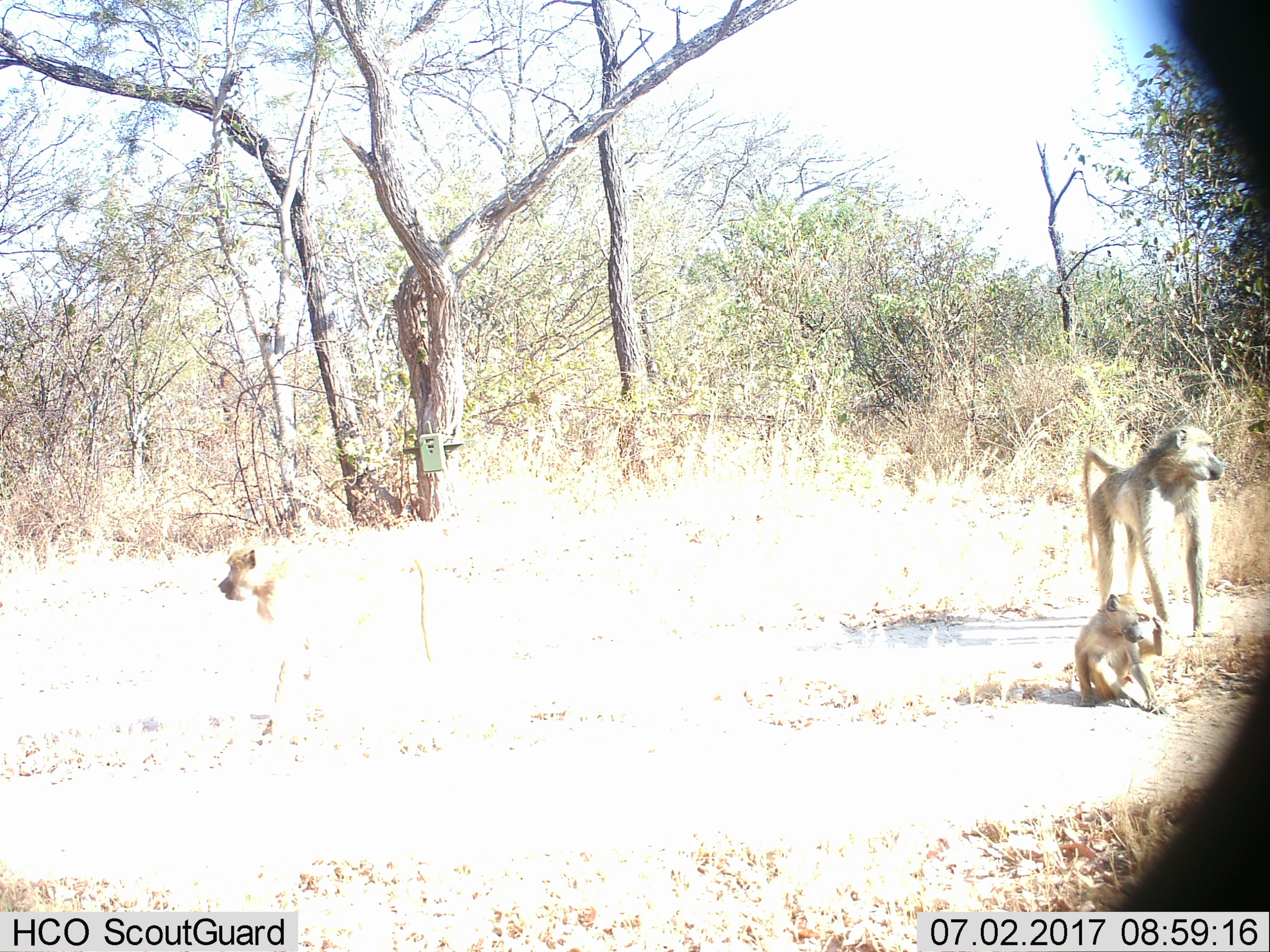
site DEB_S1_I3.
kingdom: Animalia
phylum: Chordata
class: Mammalia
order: Primates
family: Cercopithecidae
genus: Papio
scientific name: Papio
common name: baboon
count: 3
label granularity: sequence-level